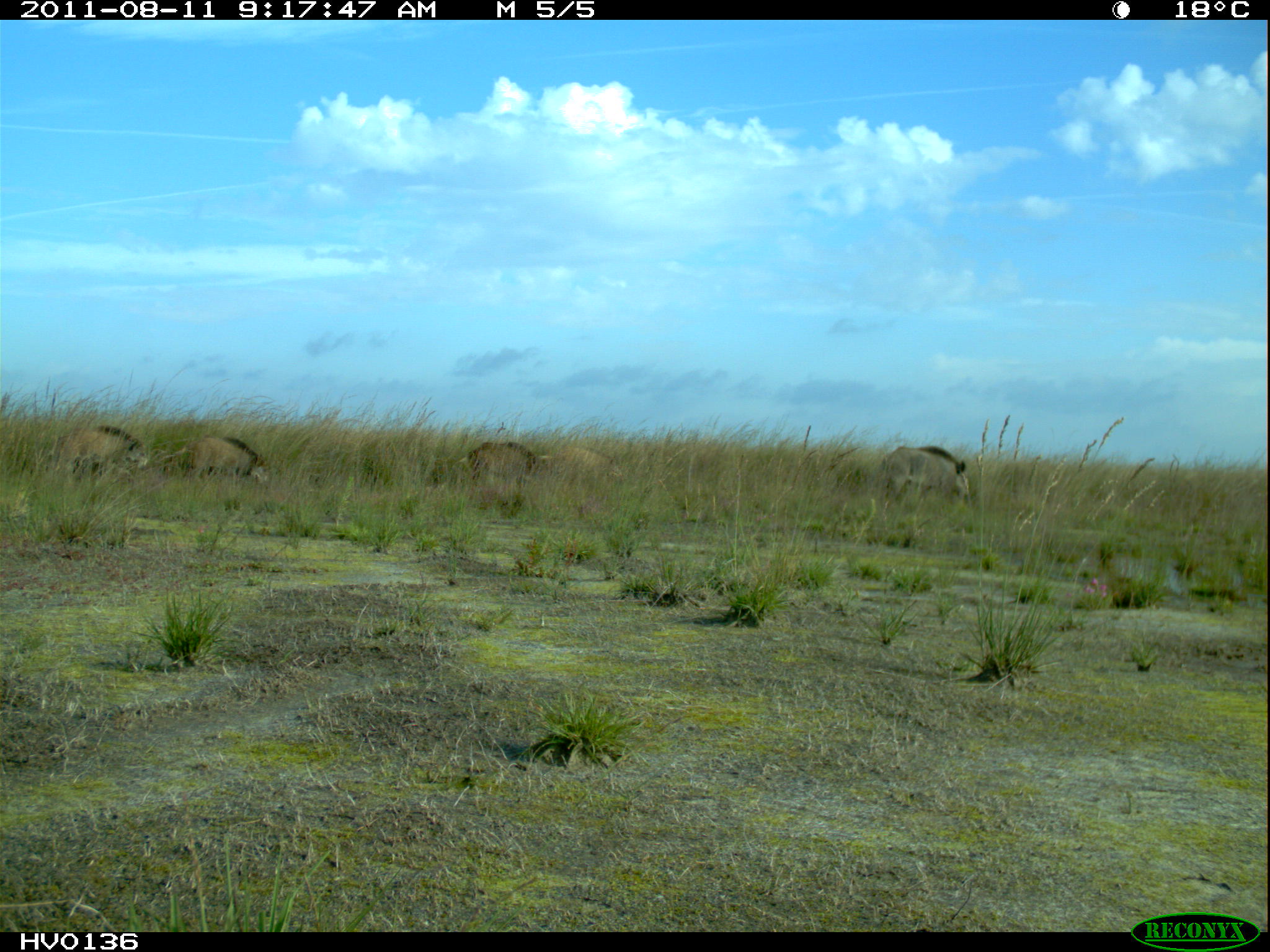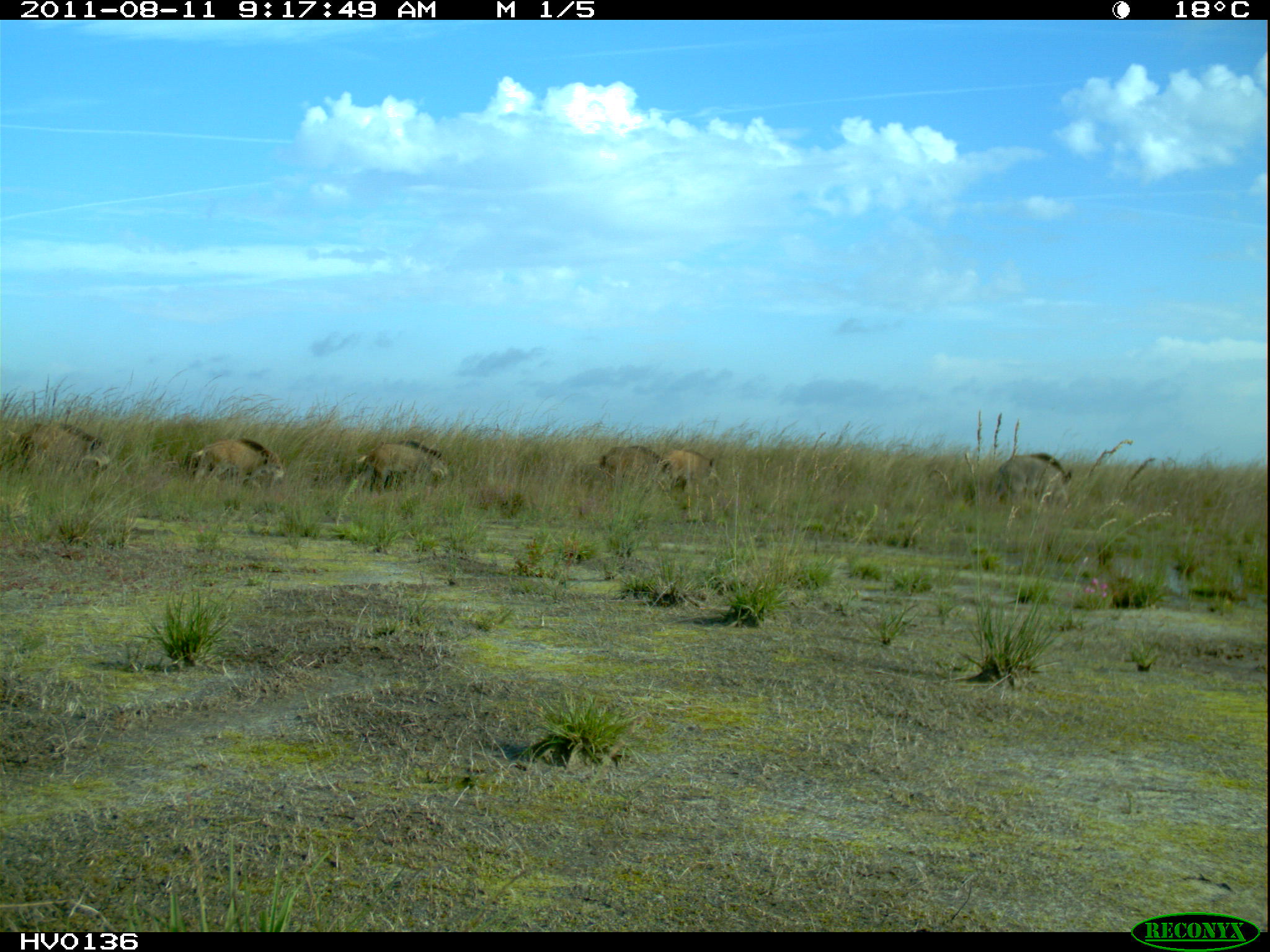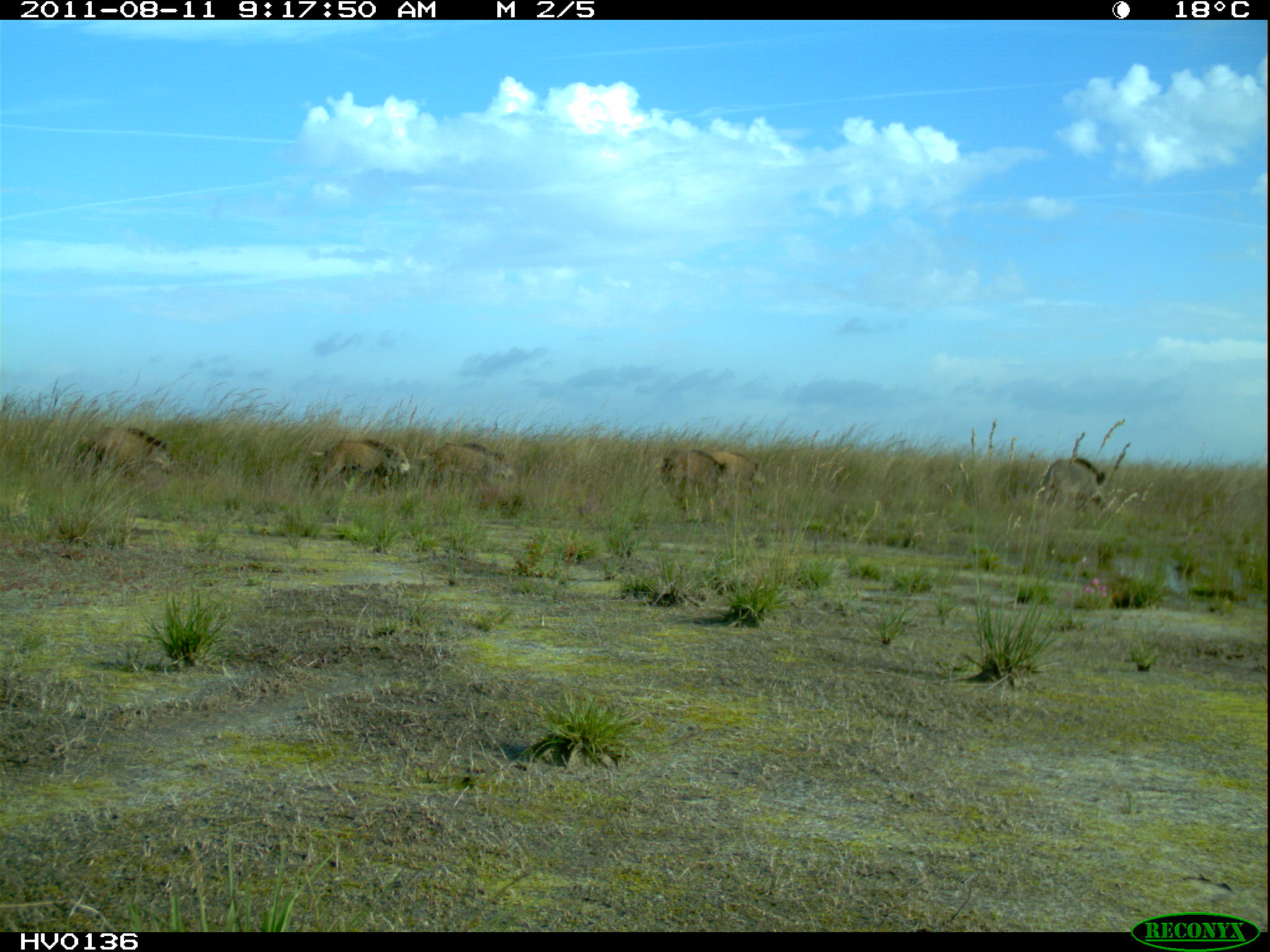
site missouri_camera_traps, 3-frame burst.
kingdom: Animalia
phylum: Chordata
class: Mammalia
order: Artiodactyla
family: Suidae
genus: Sus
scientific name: Sus scrofa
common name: wild boar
Wild boar (Sus scrofa). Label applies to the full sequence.